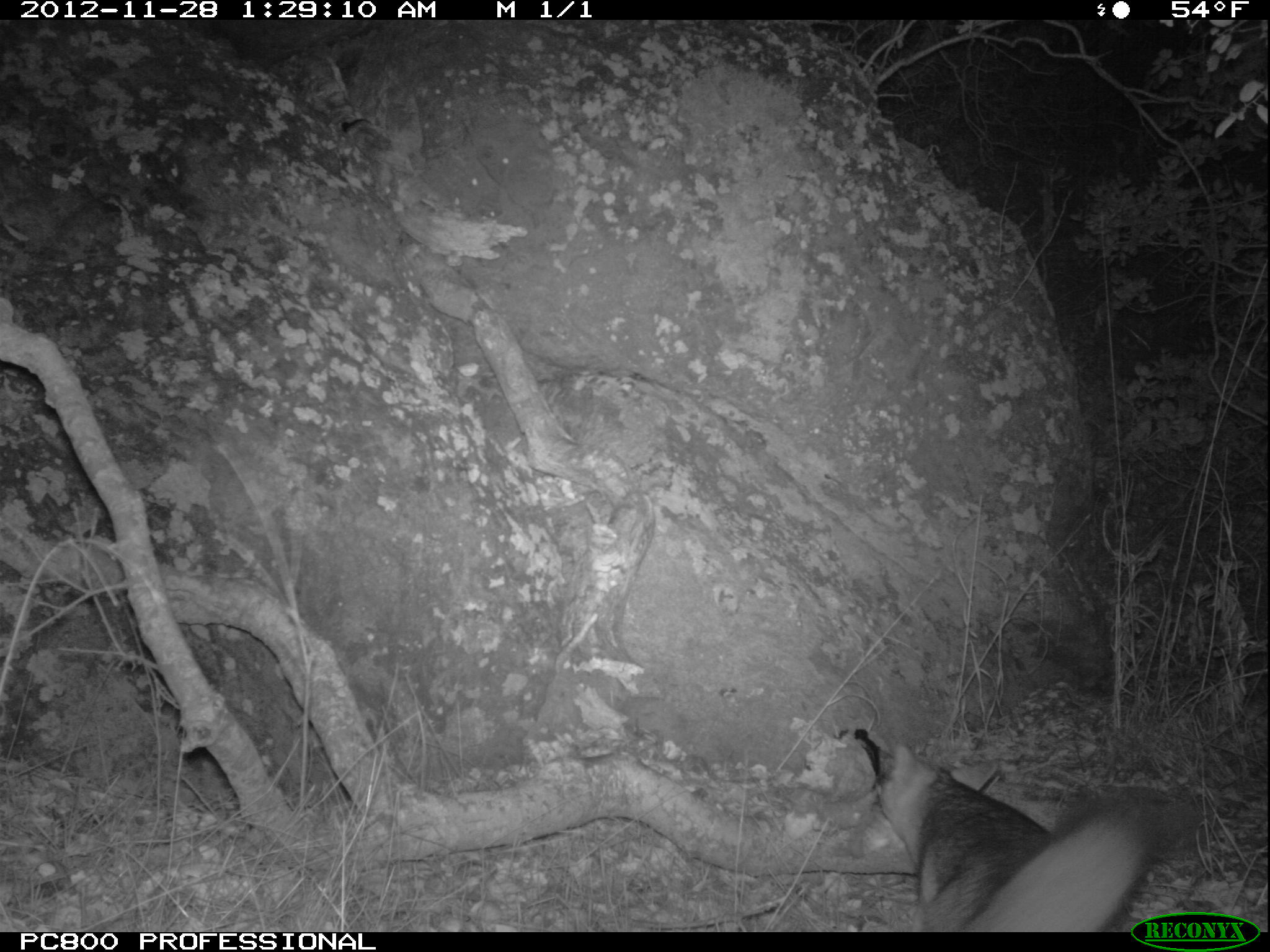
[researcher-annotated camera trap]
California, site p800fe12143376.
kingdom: Animalia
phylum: Chordata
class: Mammalia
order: Carnivora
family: Canidae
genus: Urocyon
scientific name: Urocyon littoralis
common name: island fox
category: fox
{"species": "fox (island fox) (Urocyon littoralis)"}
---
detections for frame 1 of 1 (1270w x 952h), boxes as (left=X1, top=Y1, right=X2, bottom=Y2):
fox: (left=879, top=742, right=1202, bottom=932)